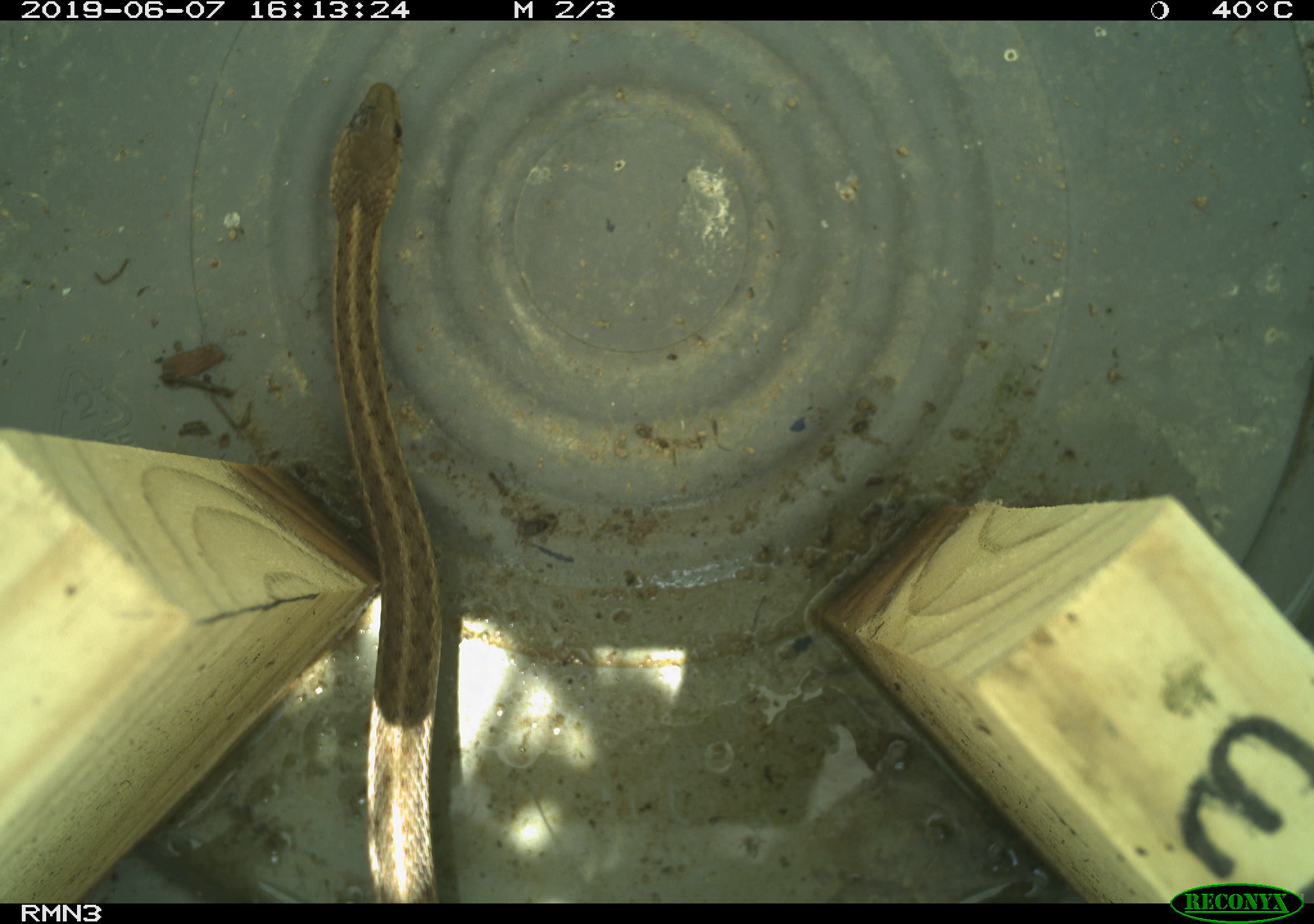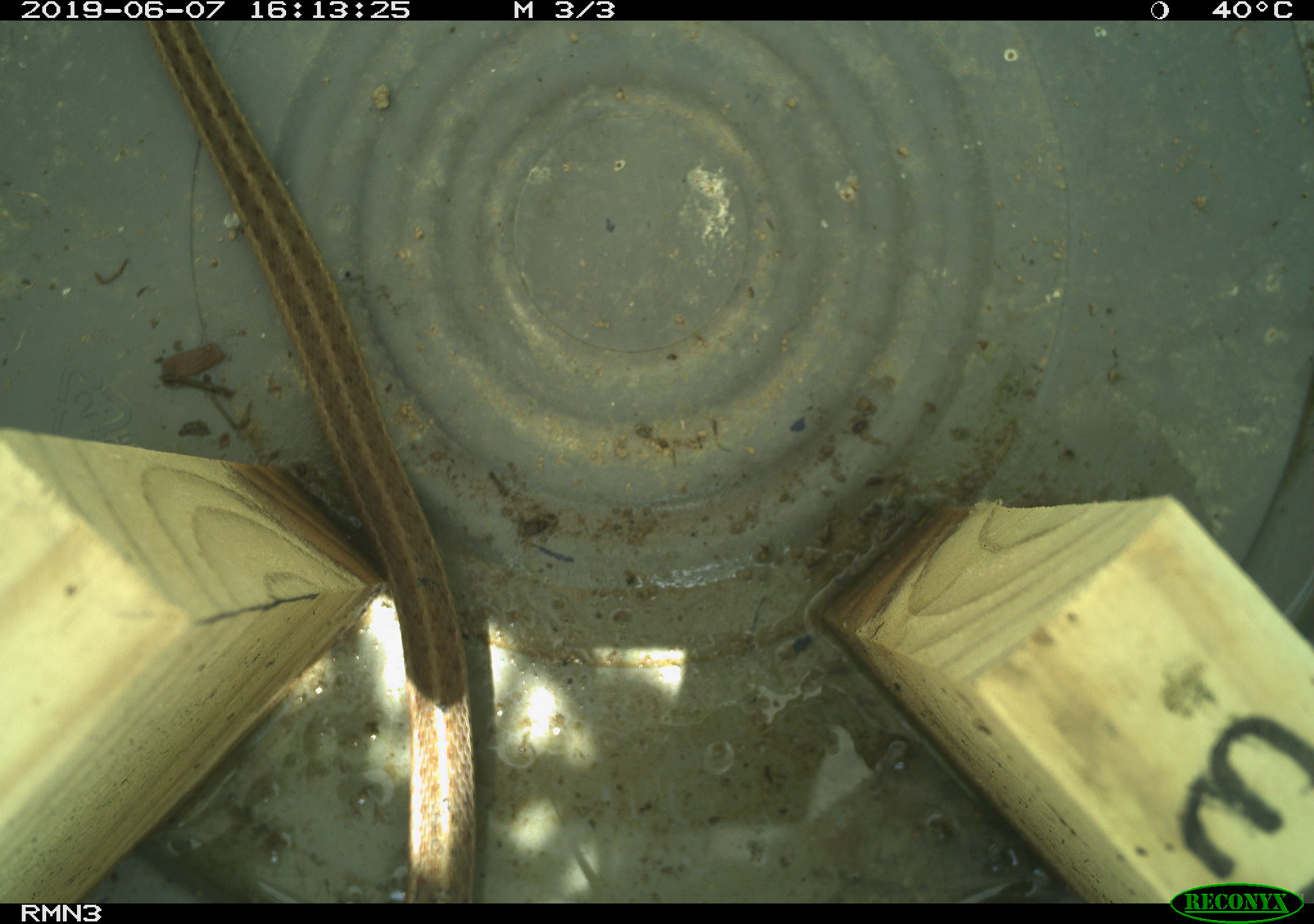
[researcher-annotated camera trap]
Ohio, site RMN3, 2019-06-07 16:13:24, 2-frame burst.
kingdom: Animalia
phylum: Chordata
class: Reptilia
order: Squamata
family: Colubridae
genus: Thamnophis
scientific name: Thamnophis sirtalis sirtalis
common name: eastern gartersnake